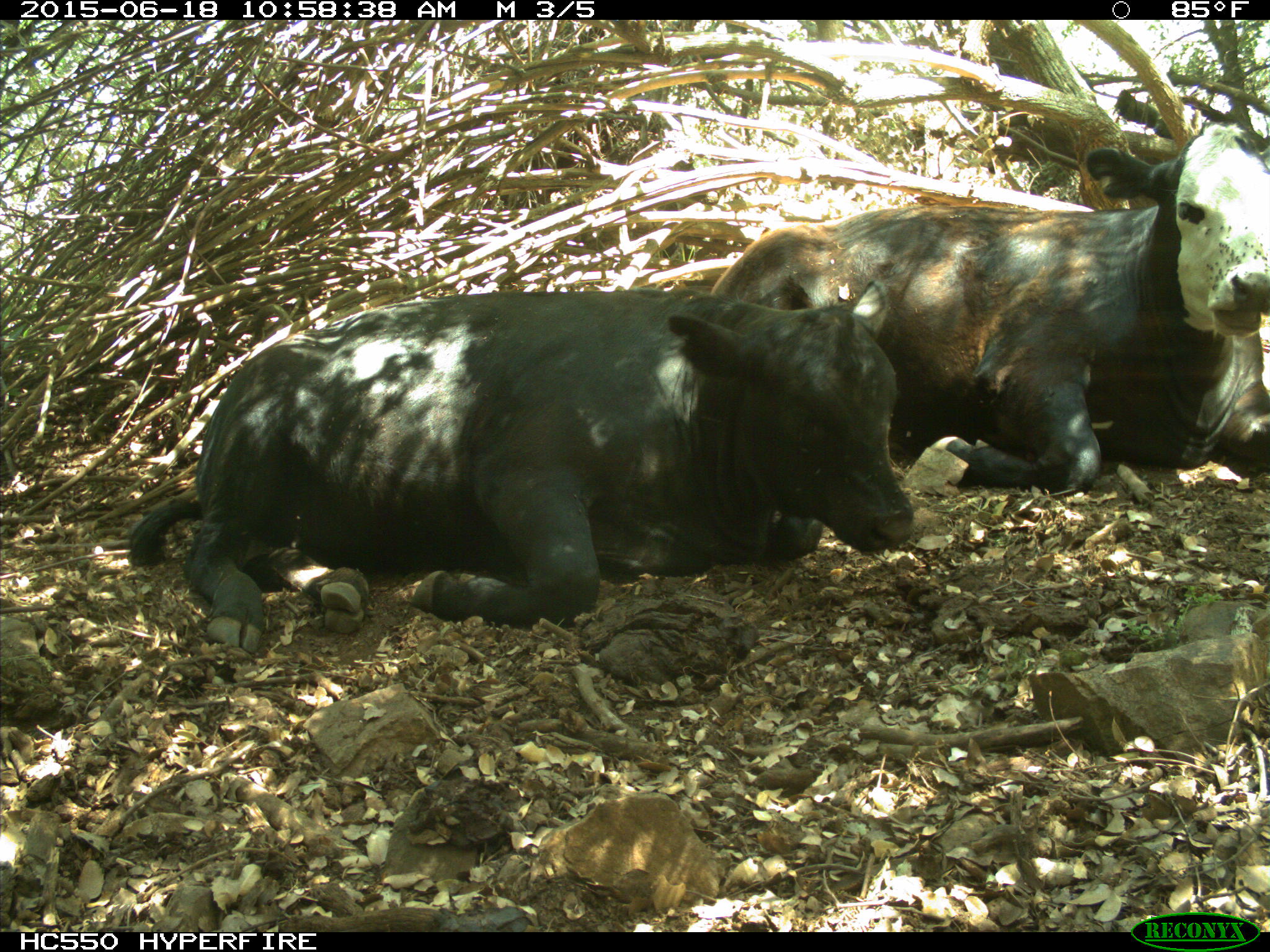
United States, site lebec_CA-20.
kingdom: Animalia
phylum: Chordata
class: Mammalia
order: Artiodactyla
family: Bovidae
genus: Bos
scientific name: Bos taurus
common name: domestic cow